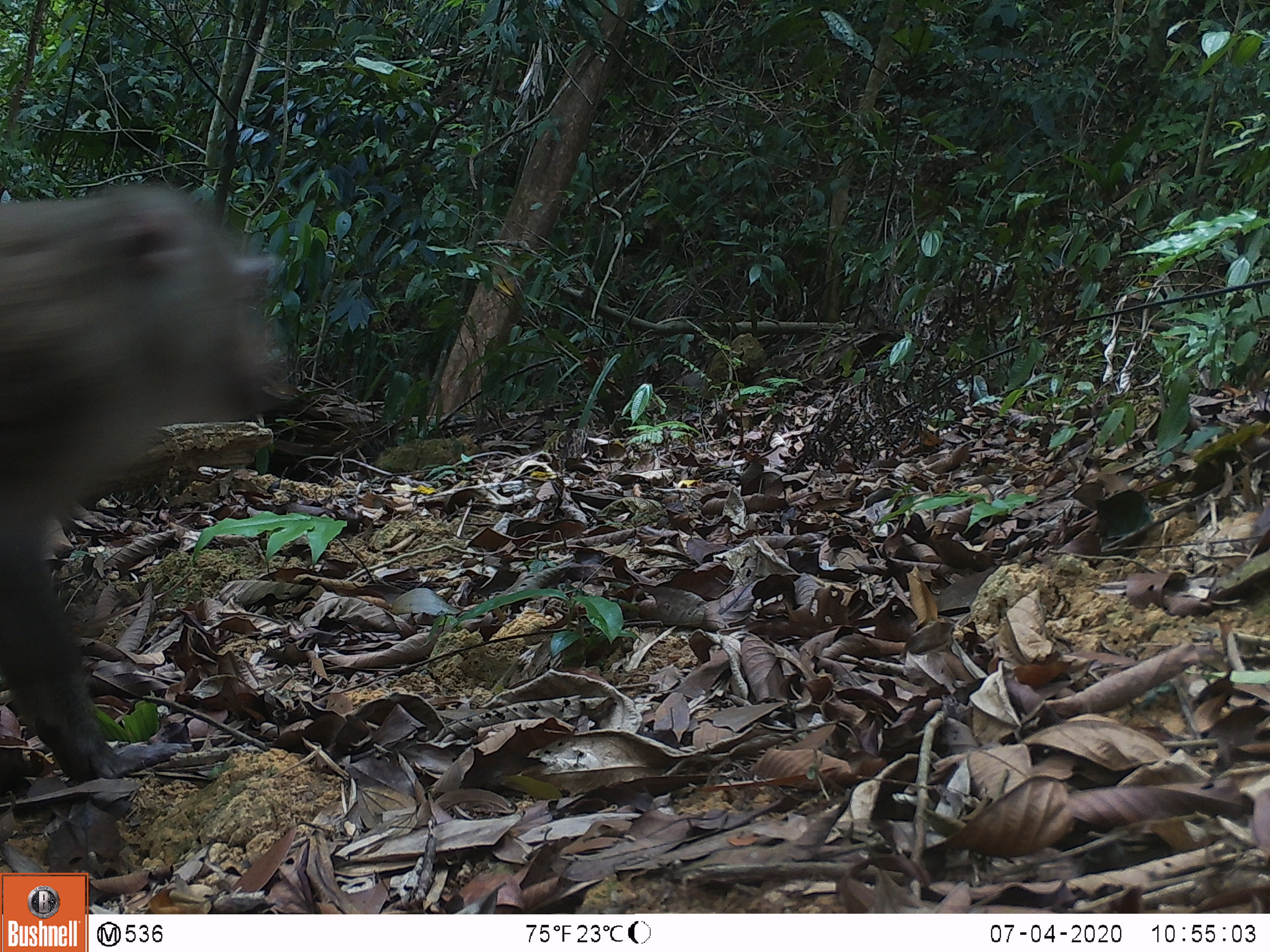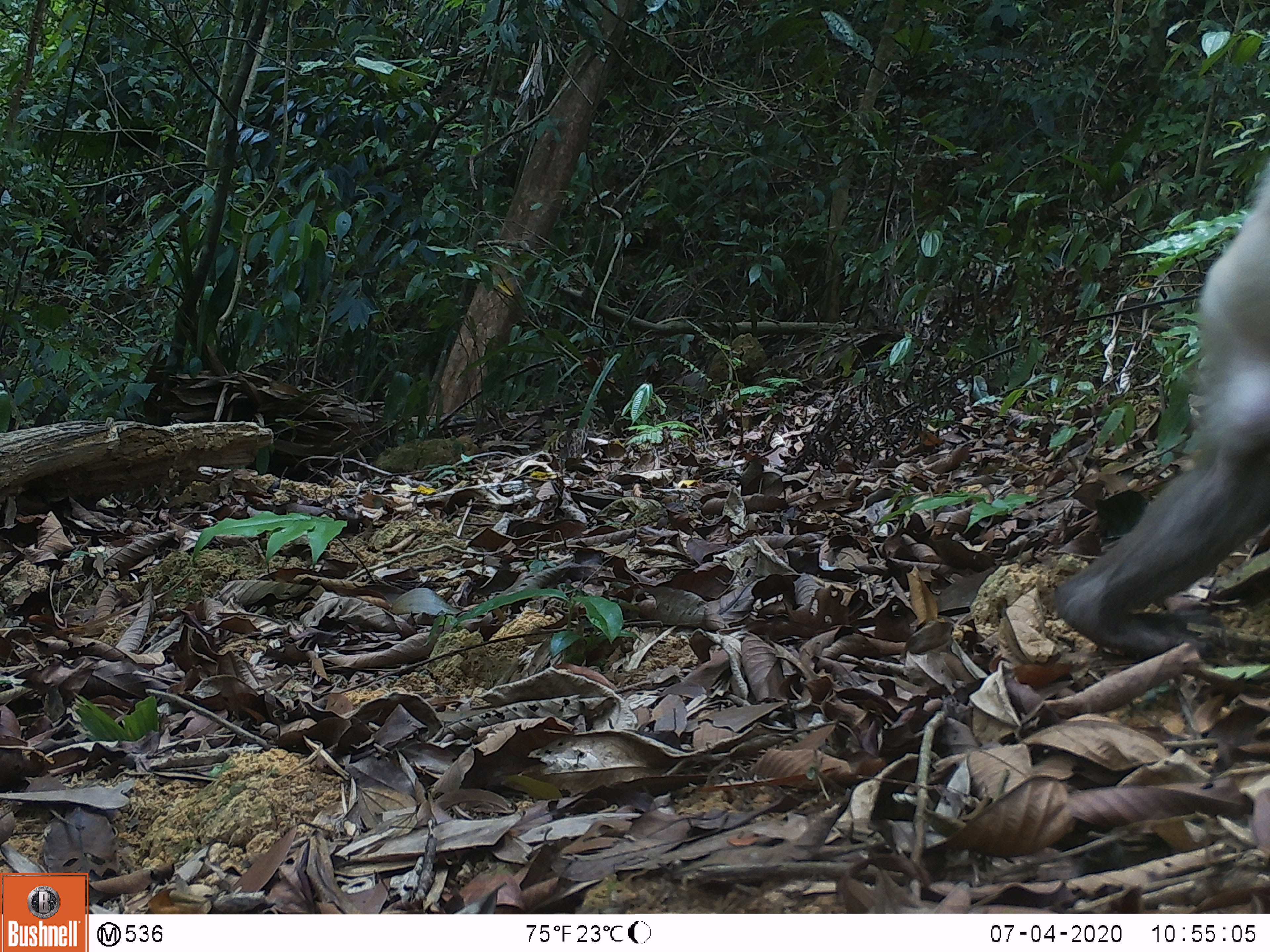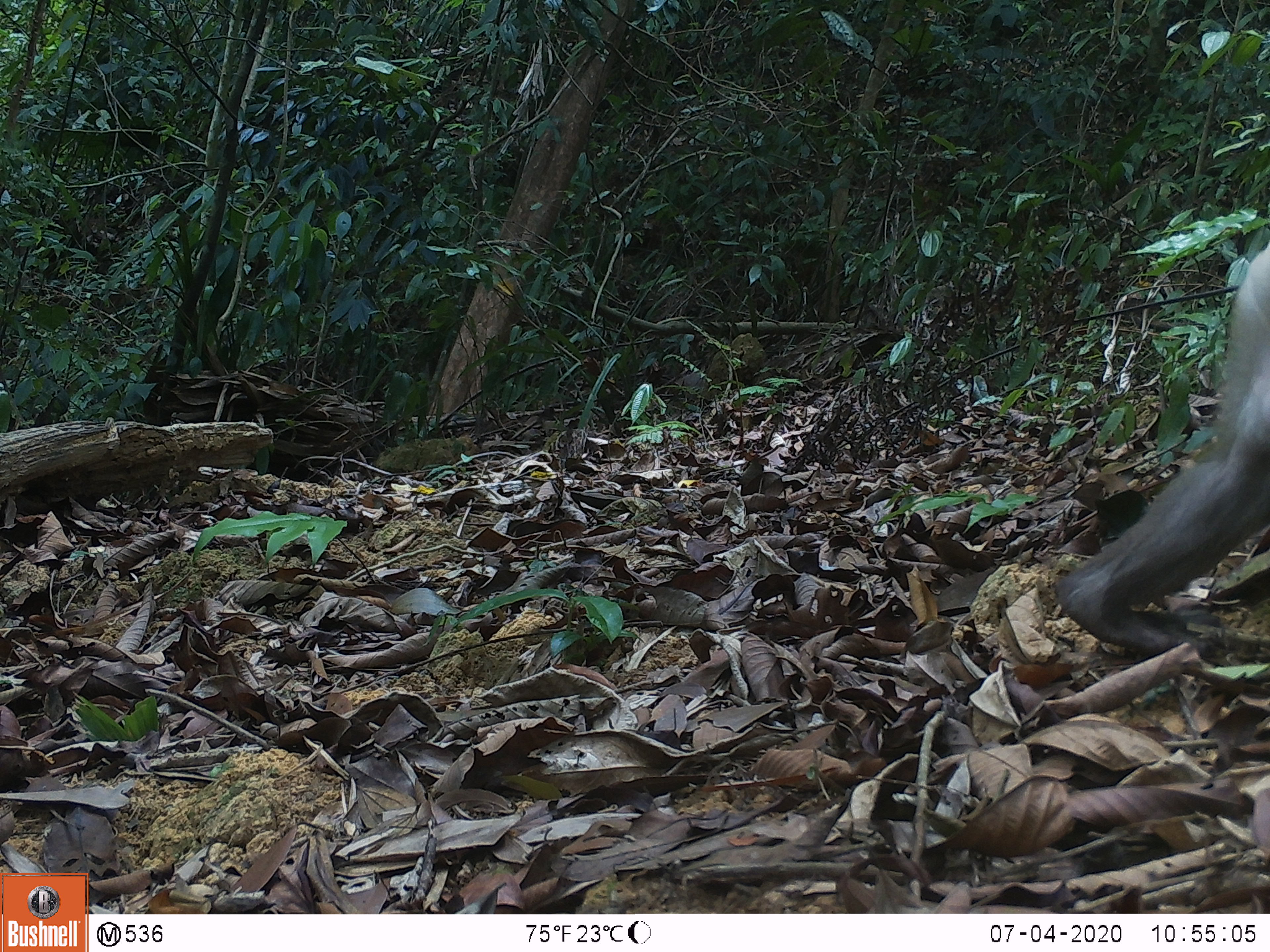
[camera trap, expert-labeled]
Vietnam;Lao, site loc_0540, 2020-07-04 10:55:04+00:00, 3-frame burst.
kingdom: Animalia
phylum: Chordata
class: Mammalia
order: Primates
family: Cercopithecidae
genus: Macaca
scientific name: Macaca nemestrina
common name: pig-tailed macaque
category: pig tailed macaque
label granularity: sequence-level